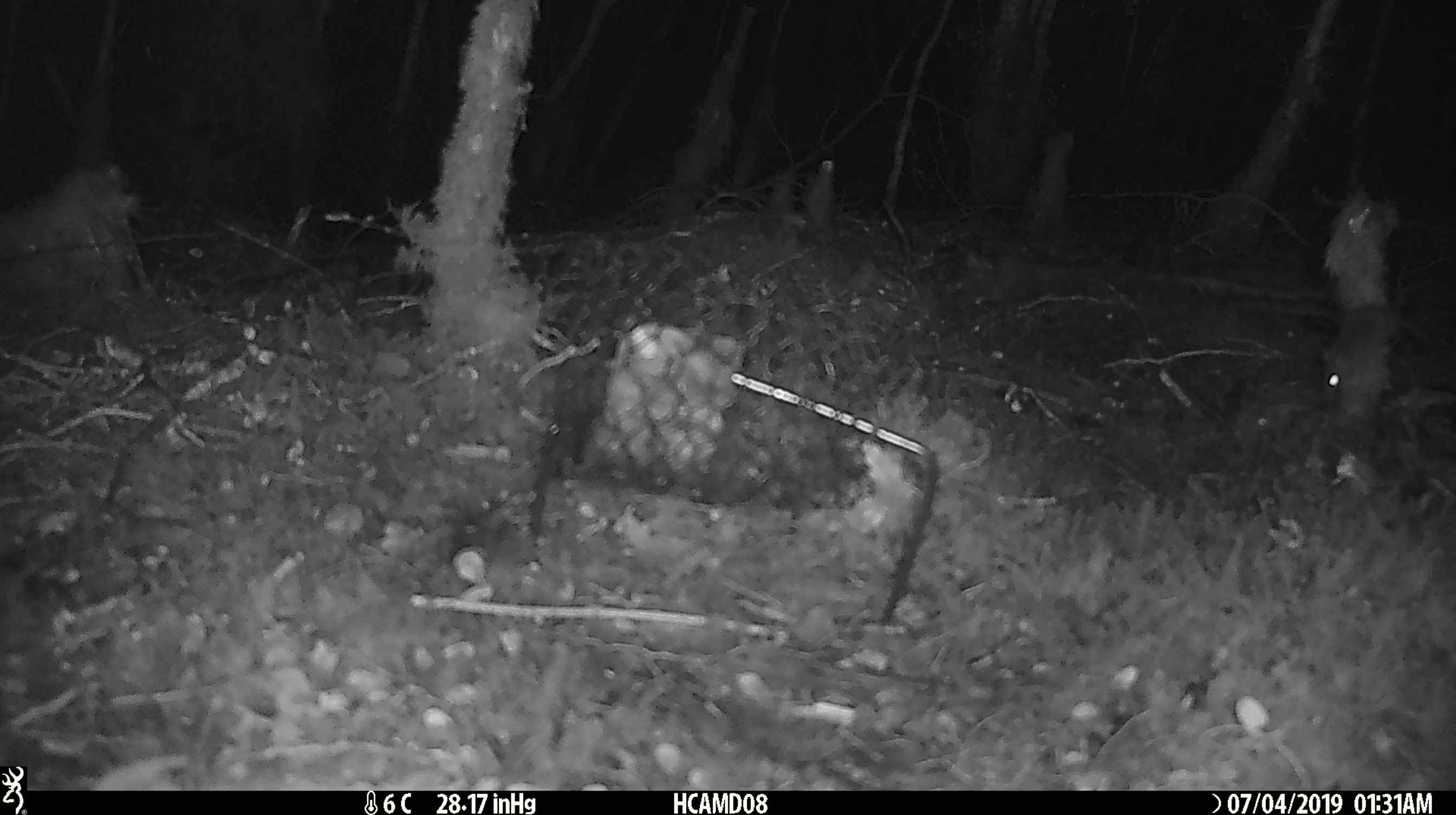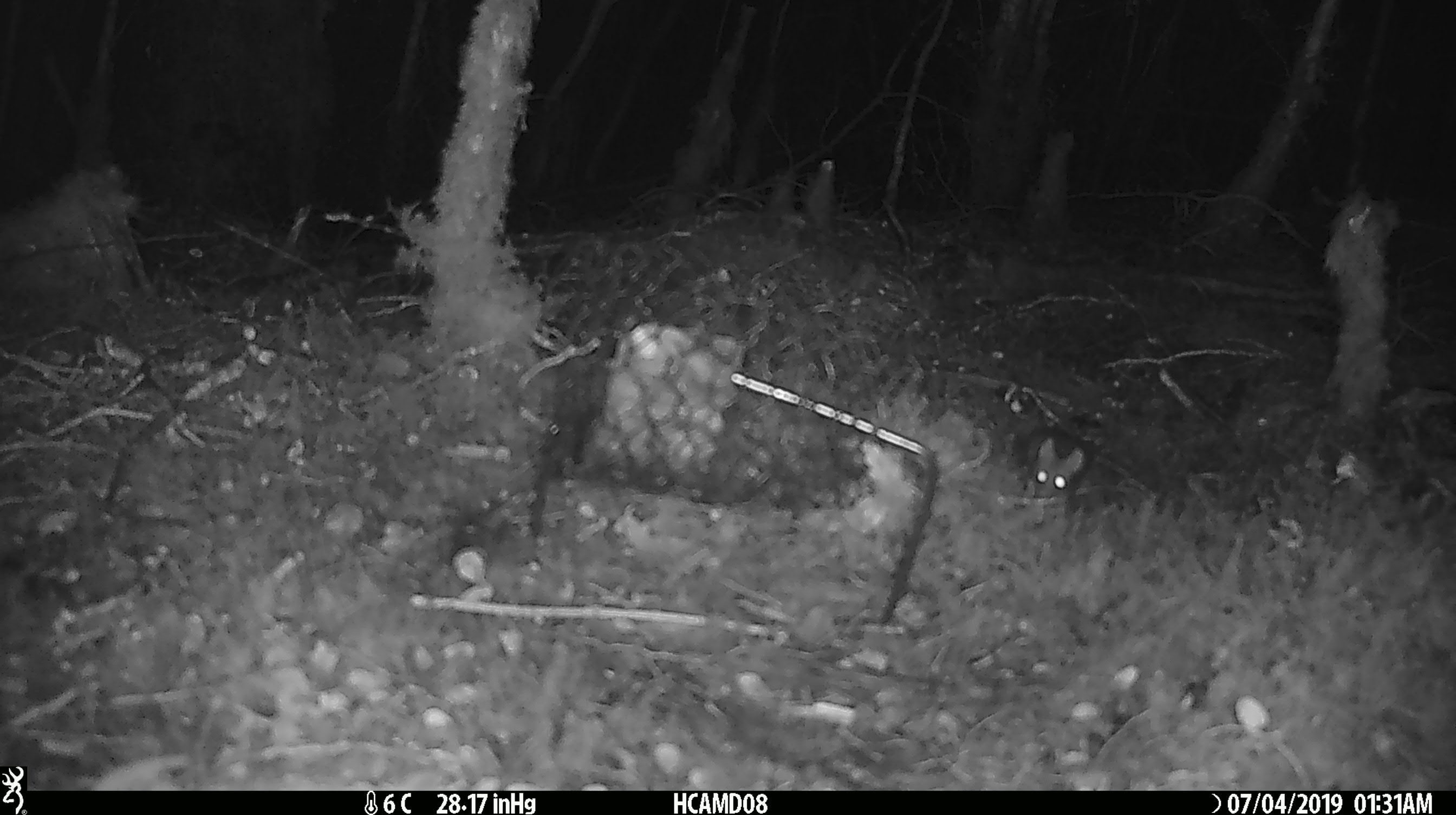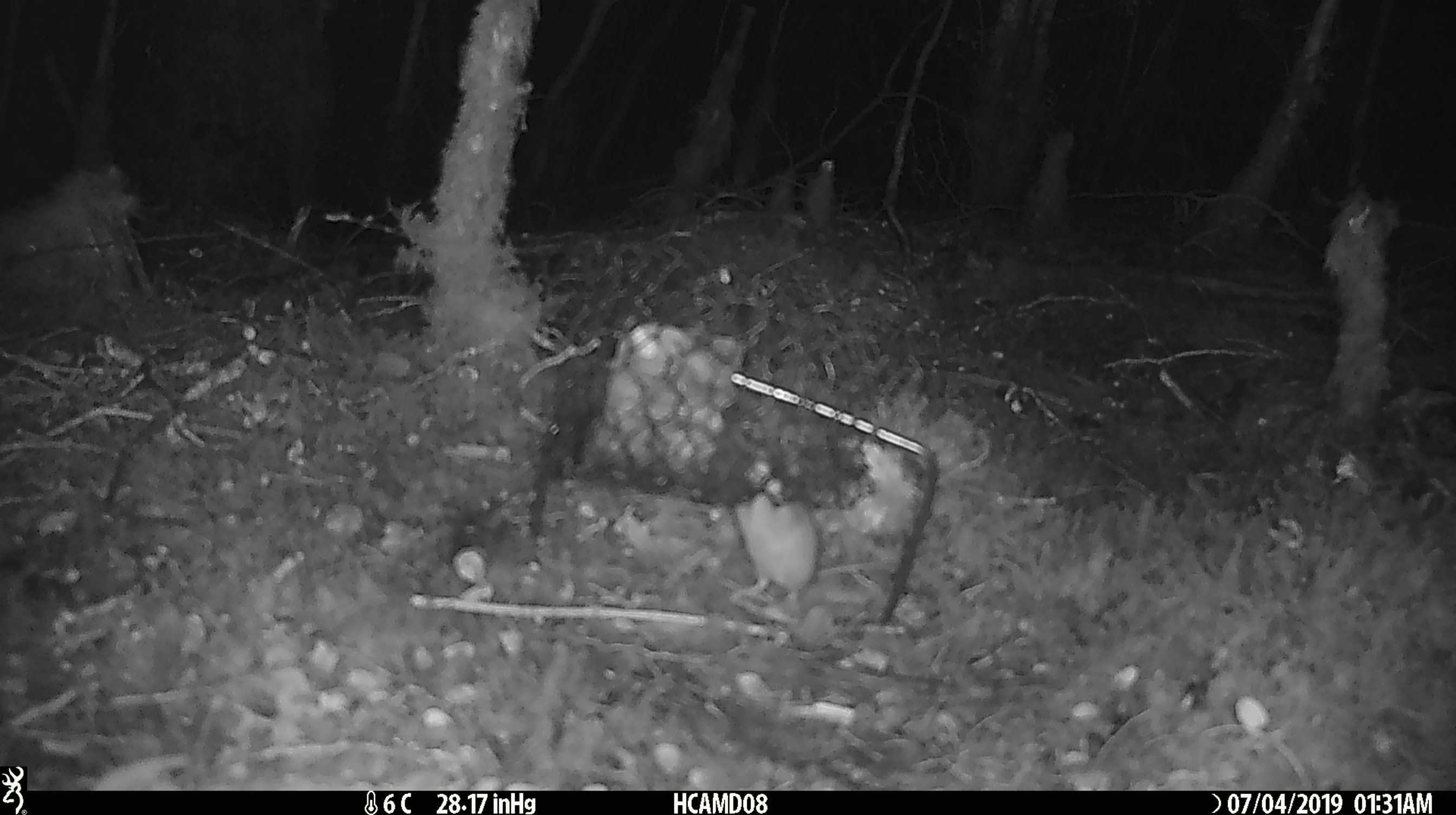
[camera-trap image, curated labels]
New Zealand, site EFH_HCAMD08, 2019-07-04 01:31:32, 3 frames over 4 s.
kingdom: Animalia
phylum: Chordata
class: Mammalia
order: Rodentia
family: Muridae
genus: Mus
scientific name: Mus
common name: mouse